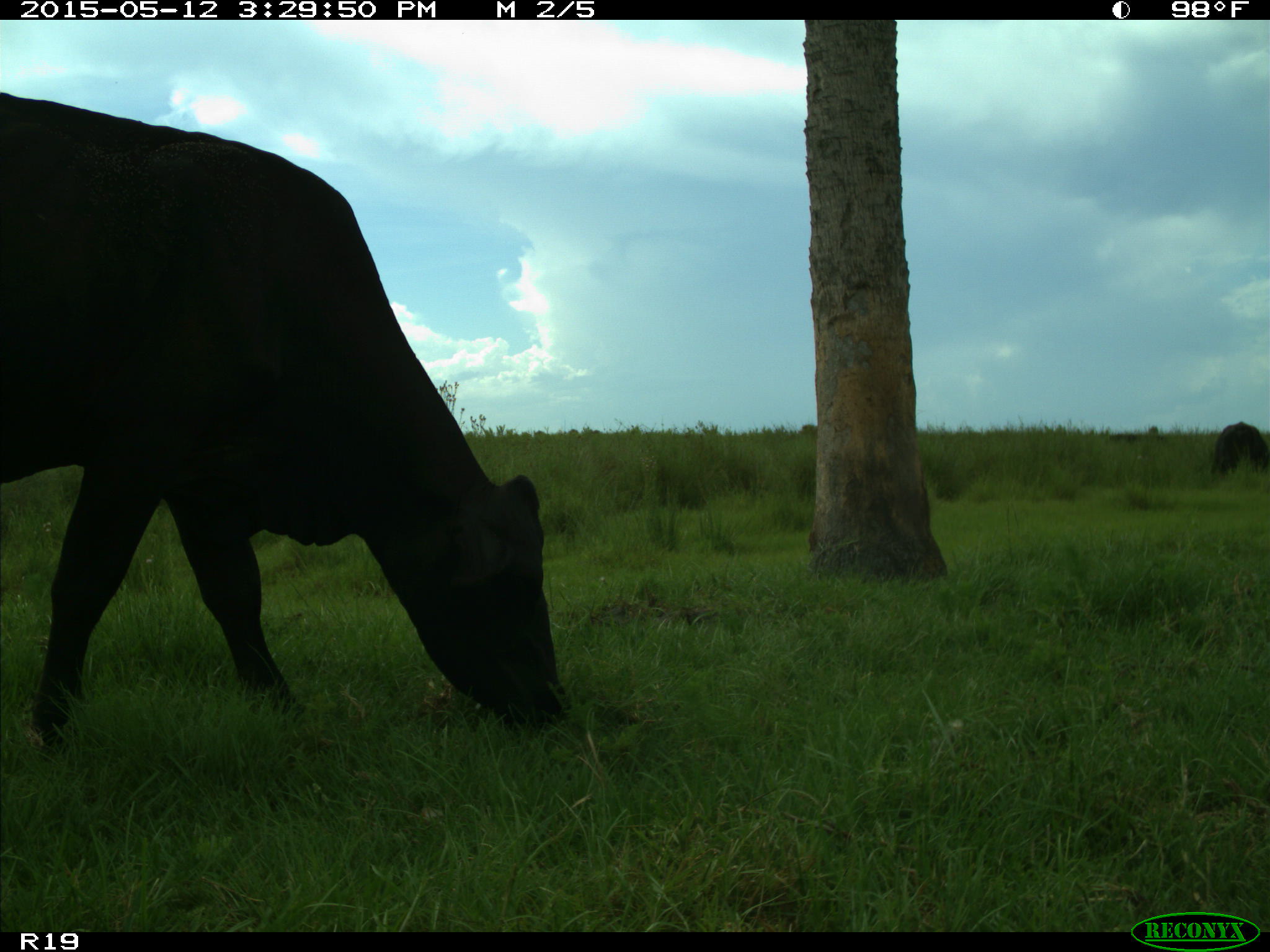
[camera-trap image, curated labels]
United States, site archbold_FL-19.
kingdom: Animalia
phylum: Chordata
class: Mammalia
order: Artiodactyla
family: Bovidae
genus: Bos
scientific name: Bos taurus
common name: domestic cow